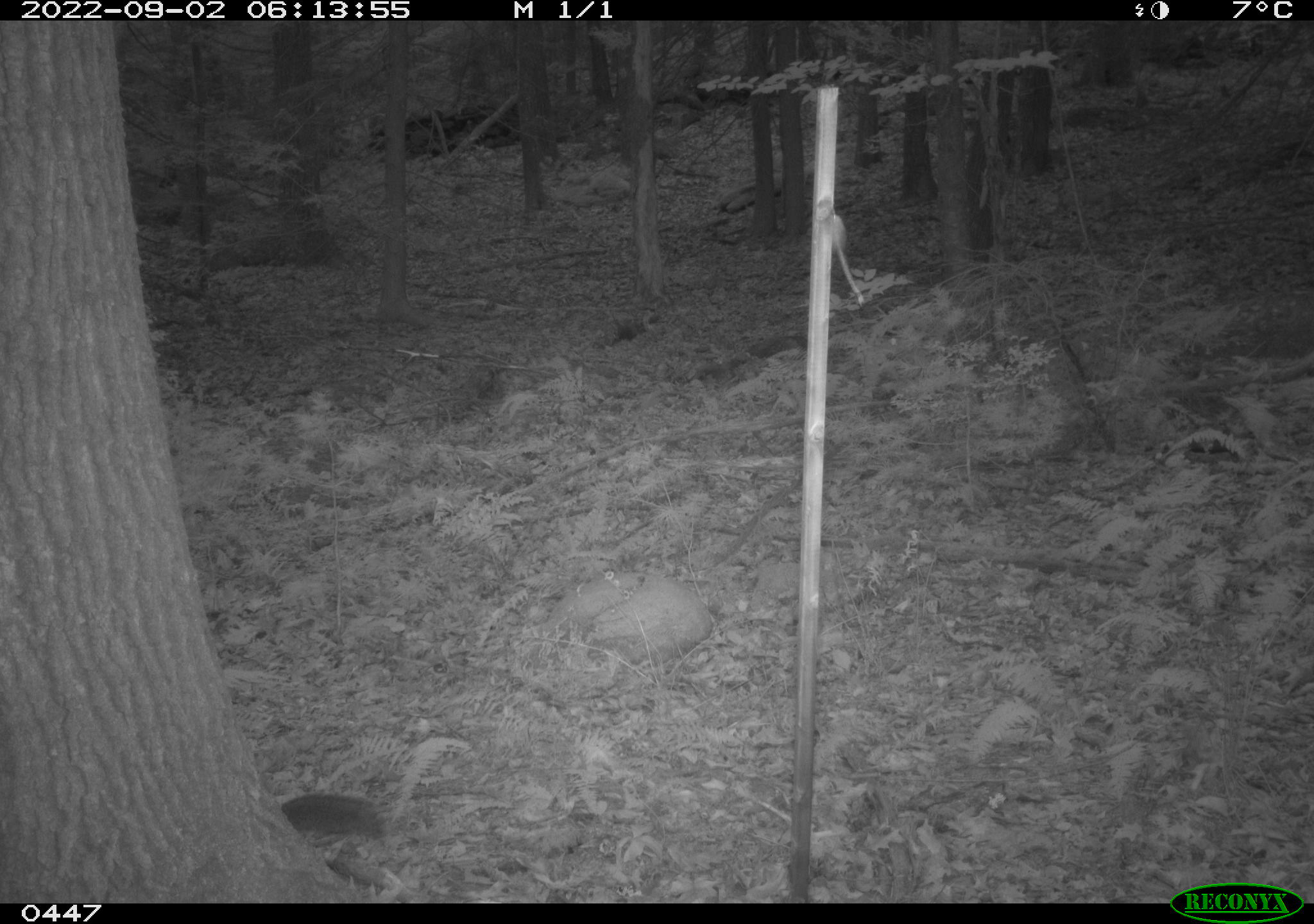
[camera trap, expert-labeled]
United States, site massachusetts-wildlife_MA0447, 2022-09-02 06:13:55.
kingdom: Animalia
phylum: Chordata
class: Mammalia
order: Rodentia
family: Sciuridae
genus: Sciurus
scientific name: Sciurus carolinensis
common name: gray squirrel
Gray squirrel (Sciurus carolinensis).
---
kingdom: Animalia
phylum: Chordata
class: Mammalia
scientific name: Mammalia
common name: mammal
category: mammal sp.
Mammal sp. (mammal) (Mammalia).